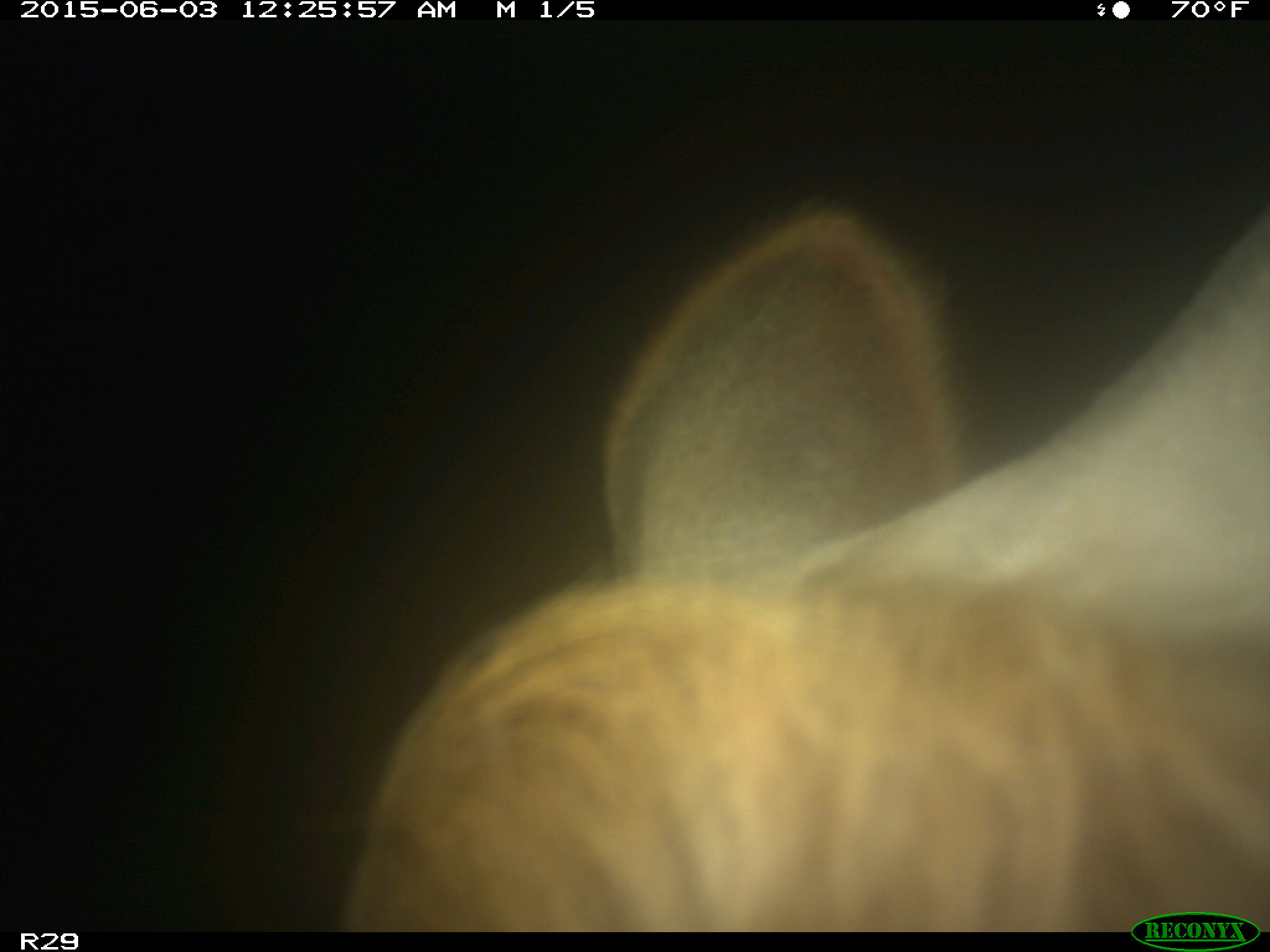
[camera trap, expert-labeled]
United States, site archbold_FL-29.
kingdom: Animalia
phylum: Chordata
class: Mammalia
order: Artiodactyla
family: Bovidae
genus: Bos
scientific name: Bos taurus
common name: domestic cow